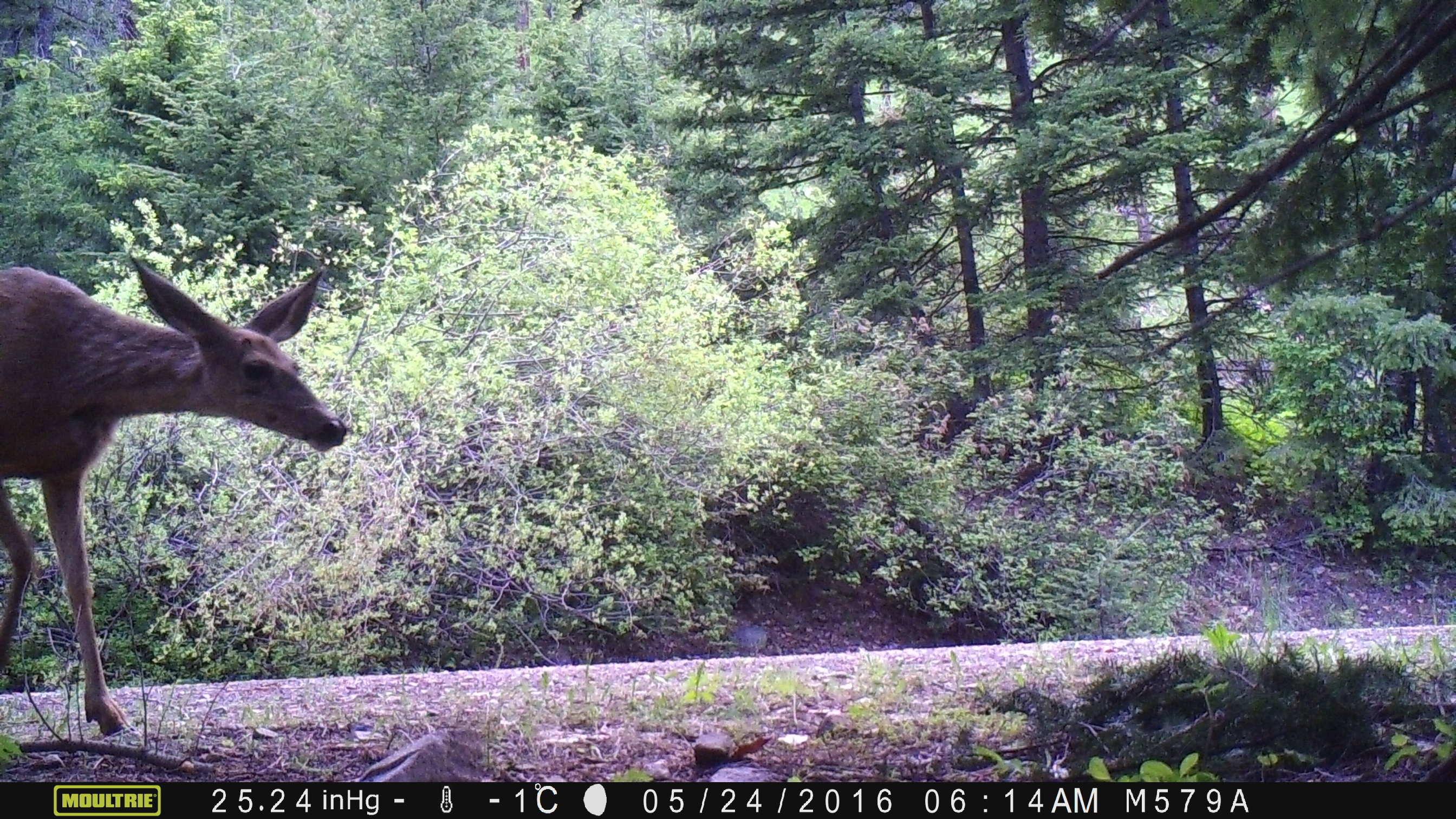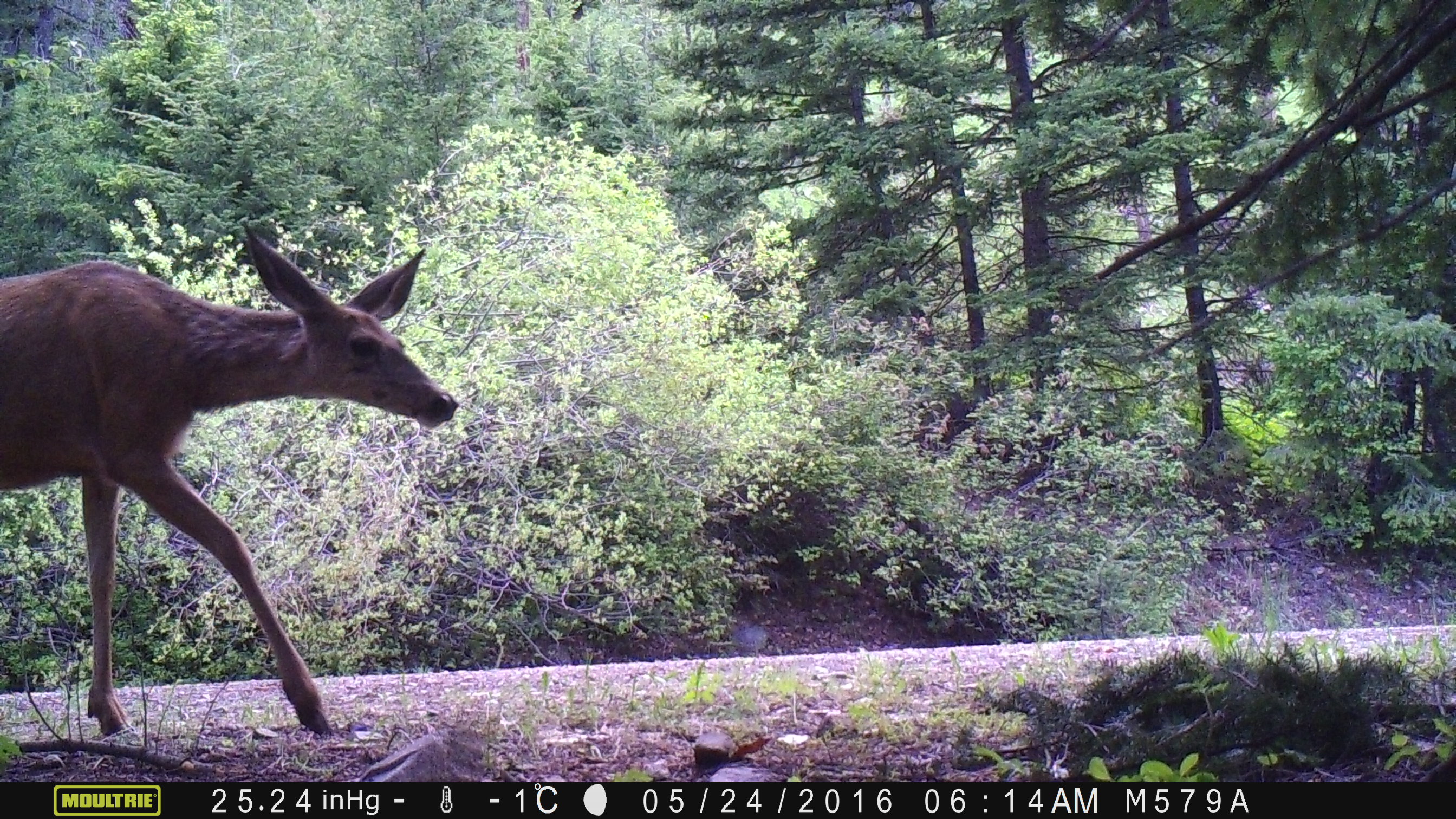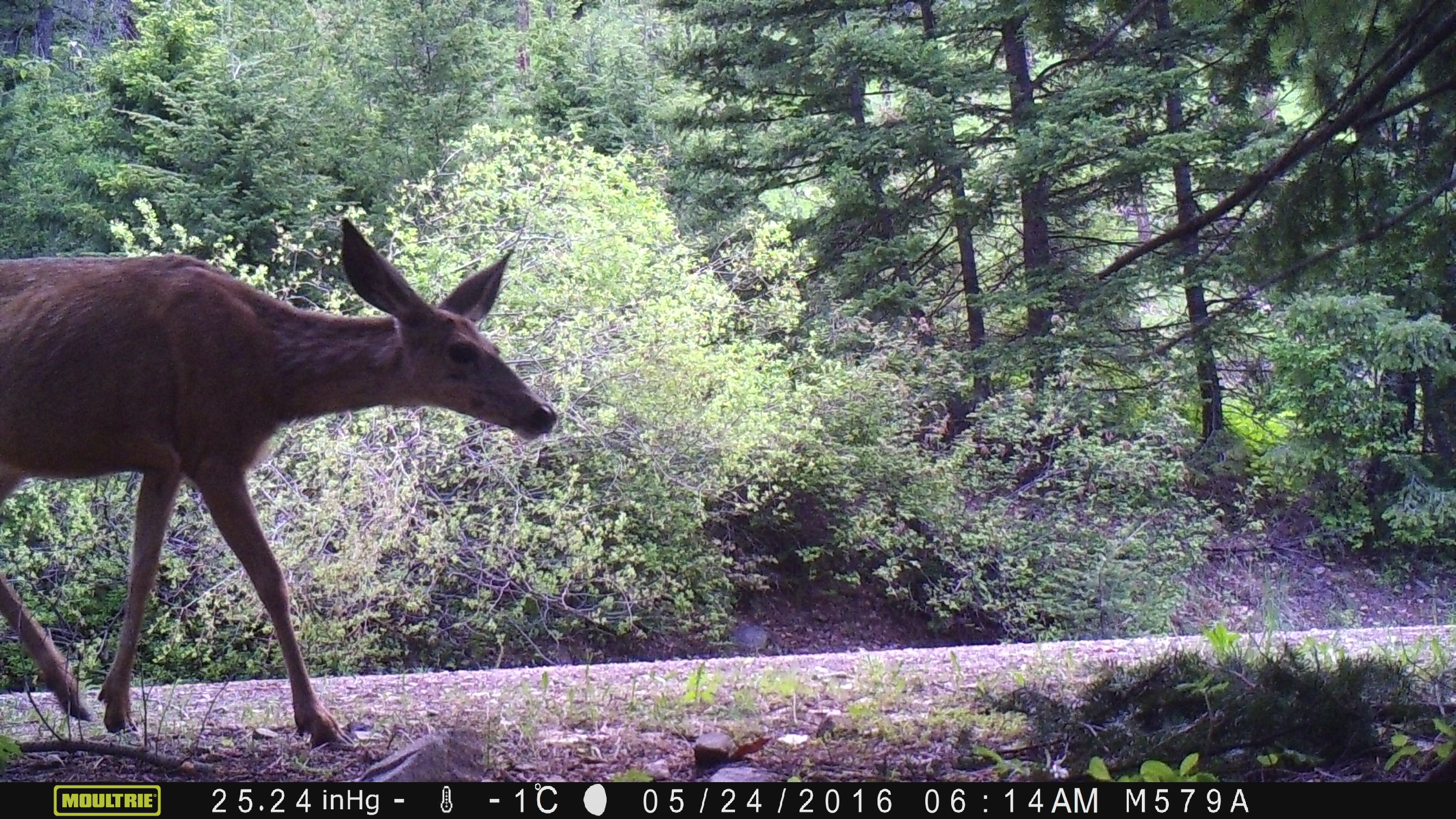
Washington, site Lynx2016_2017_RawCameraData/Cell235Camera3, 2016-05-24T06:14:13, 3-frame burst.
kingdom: Animalia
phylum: Chordata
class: Mammalia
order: Artiodactyla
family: Cervidae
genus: Odocoileus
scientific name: Odocoileus hemionus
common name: mule deer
Odocoileus hemionus (mule deer). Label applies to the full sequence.